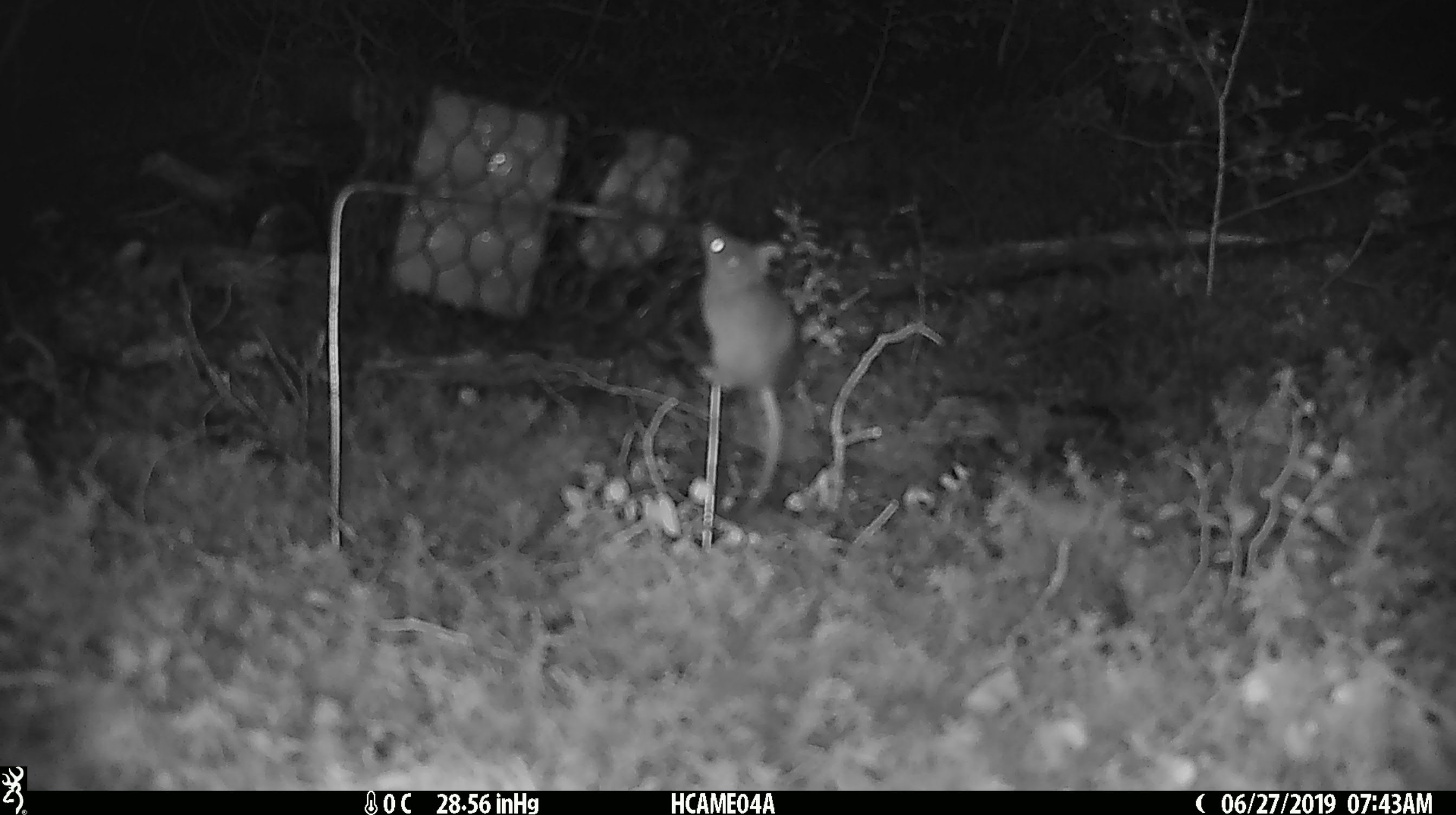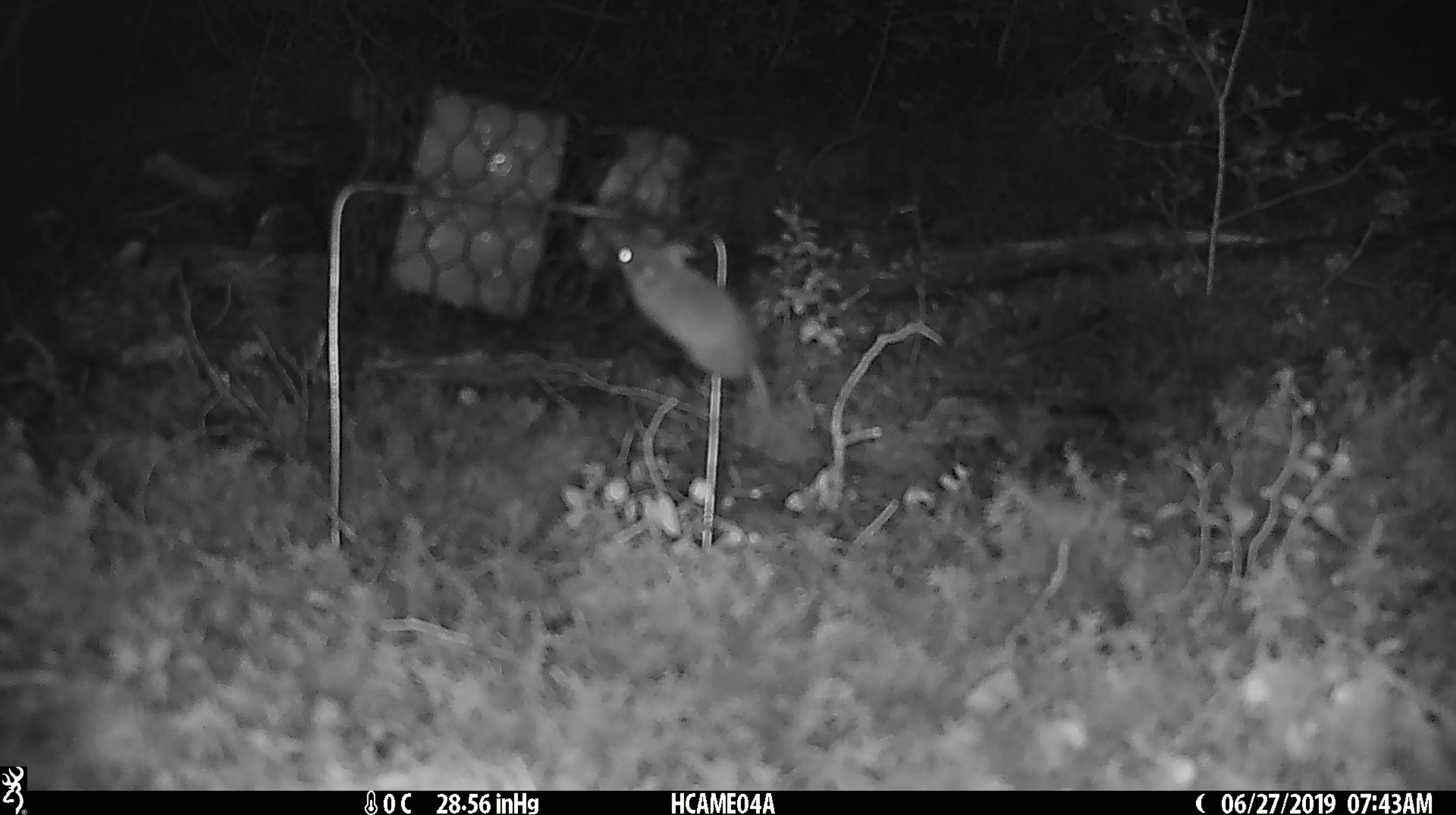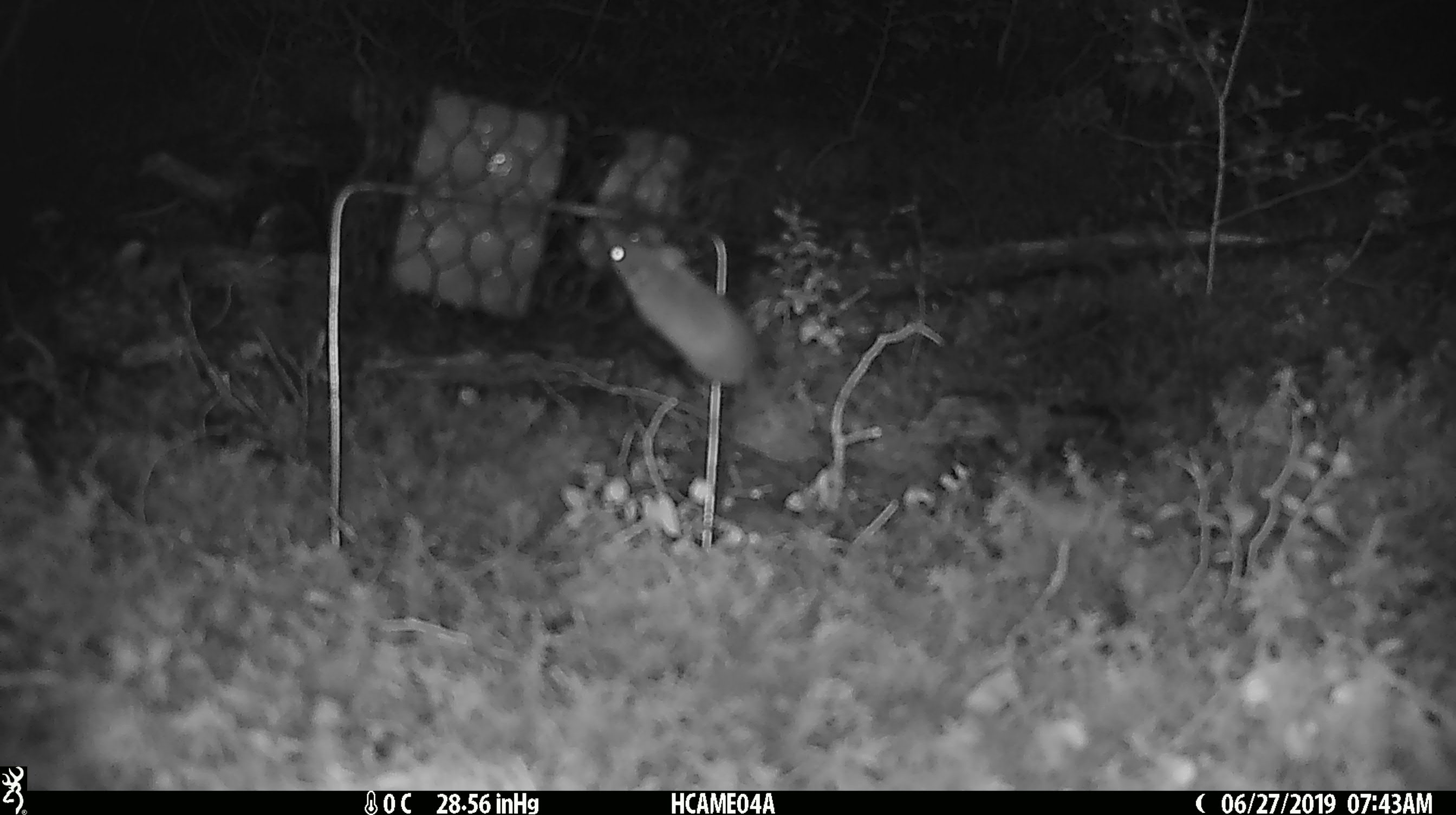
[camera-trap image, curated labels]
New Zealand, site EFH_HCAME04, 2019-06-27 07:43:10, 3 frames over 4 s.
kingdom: Animalia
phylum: Chordata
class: Mammalia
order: Rodentia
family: Muridae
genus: Mus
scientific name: Mus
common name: mouse